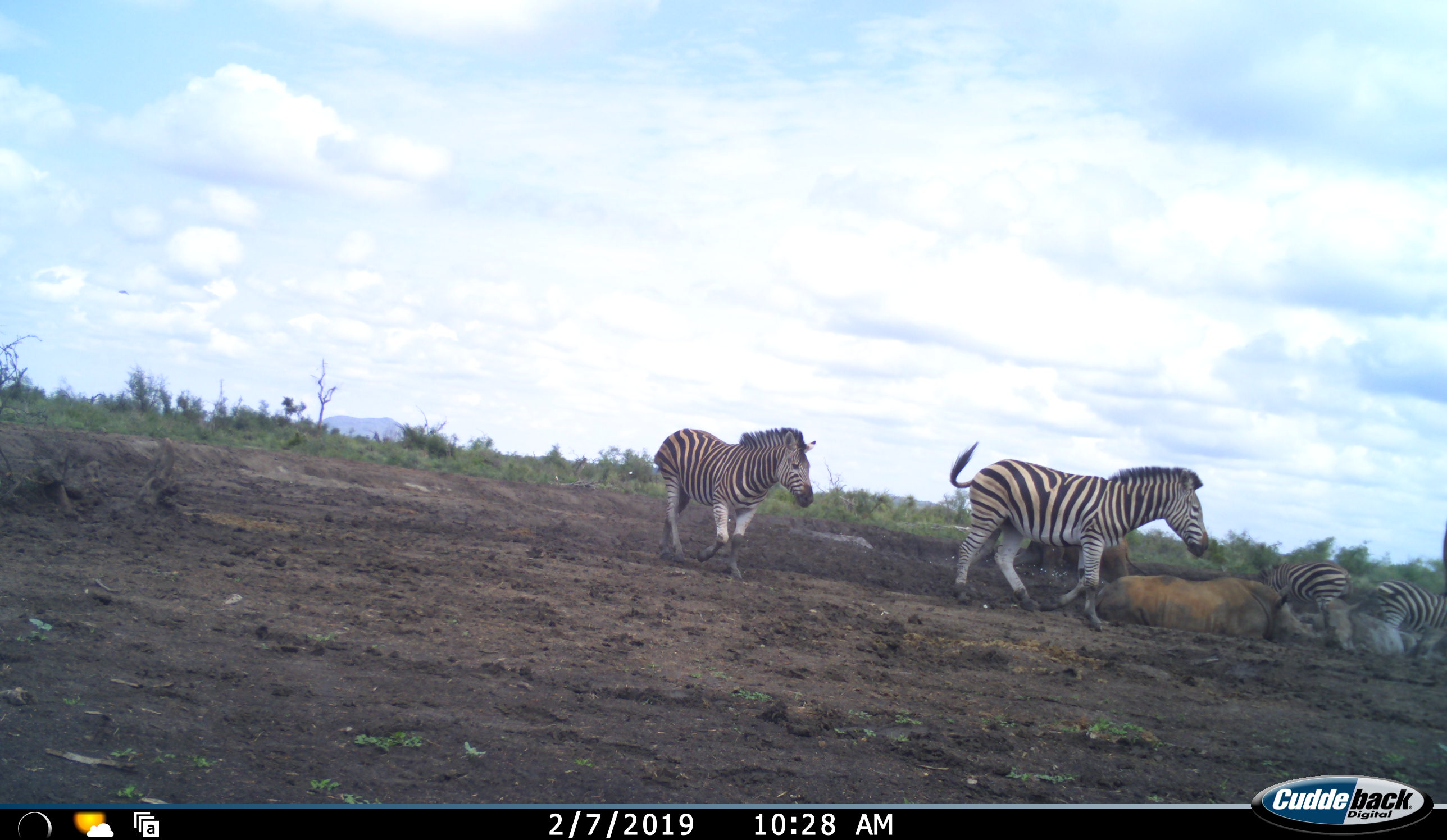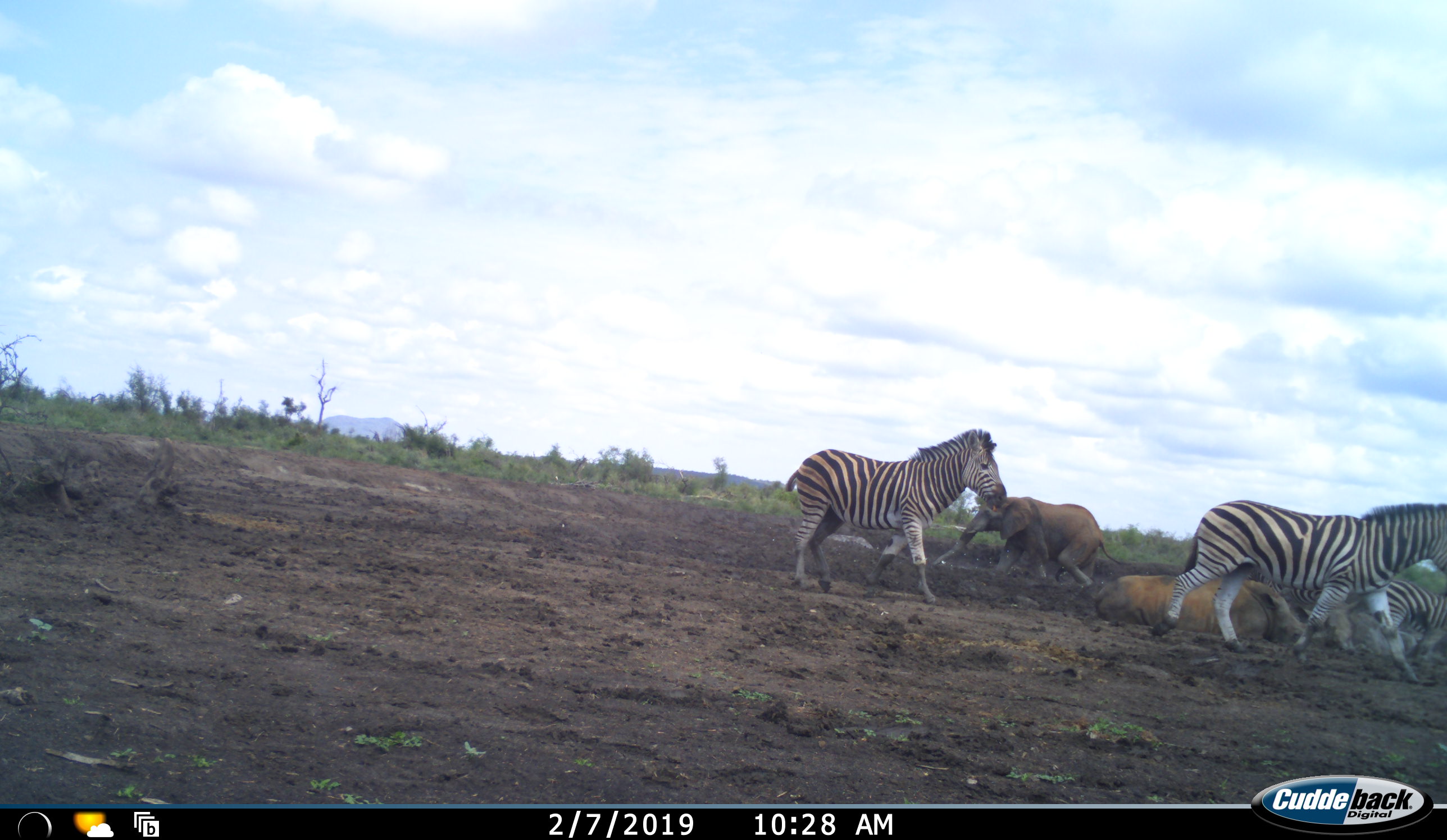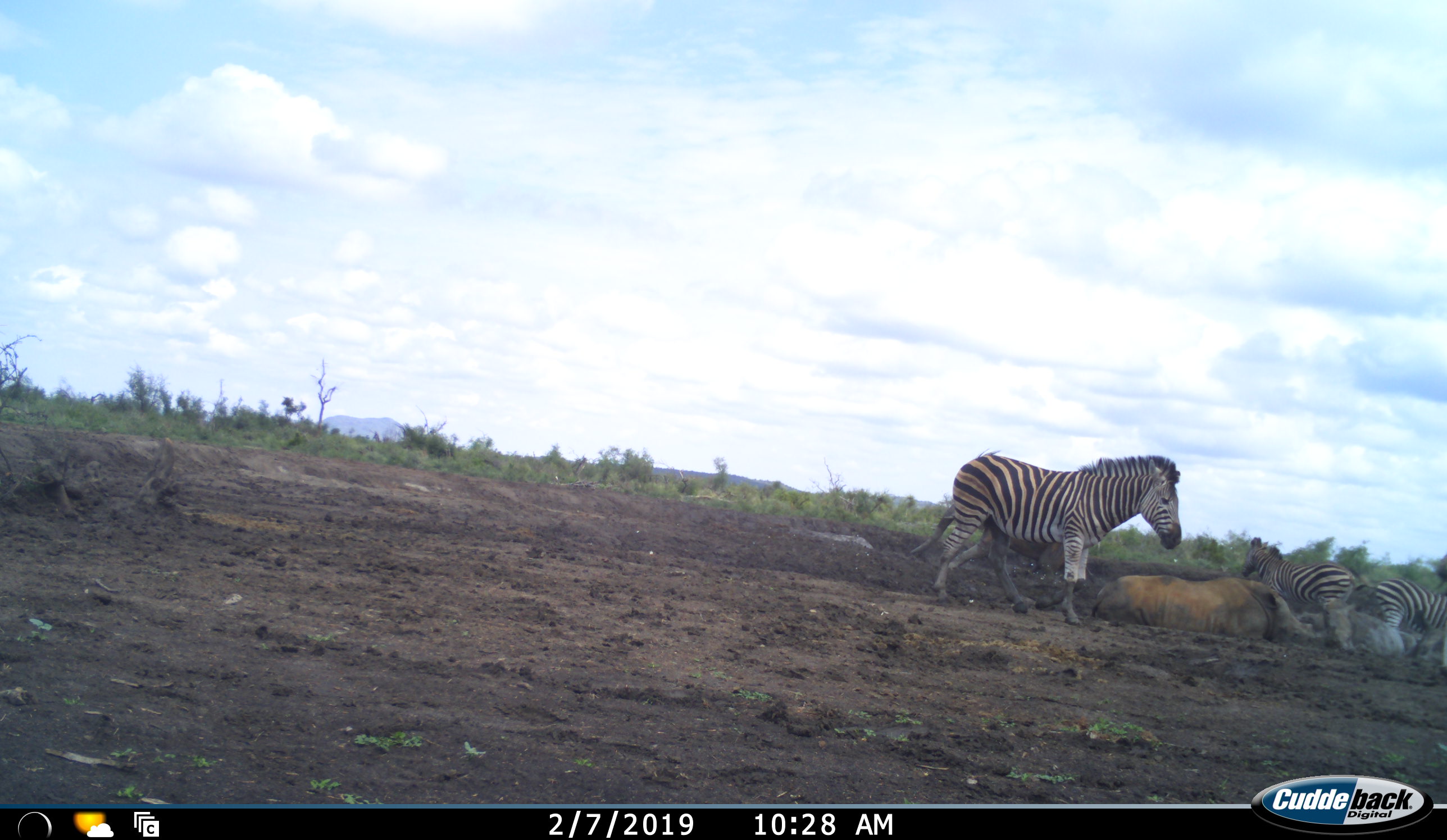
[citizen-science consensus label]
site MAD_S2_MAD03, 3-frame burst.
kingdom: Animalia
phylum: Chordata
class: Mammalia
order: Proboscidea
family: Elephantidae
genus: Loxodonta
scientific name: Loxodonta africana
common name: african bush elephant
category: elephant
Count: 1.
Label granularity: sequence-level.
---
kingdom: Animalia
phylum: Chordata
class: Mammalia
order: Perissodactyla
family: Equidae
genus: Equus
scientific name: Equus quagga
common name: plains zebra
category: zebraplains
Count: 4.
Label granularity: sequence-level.